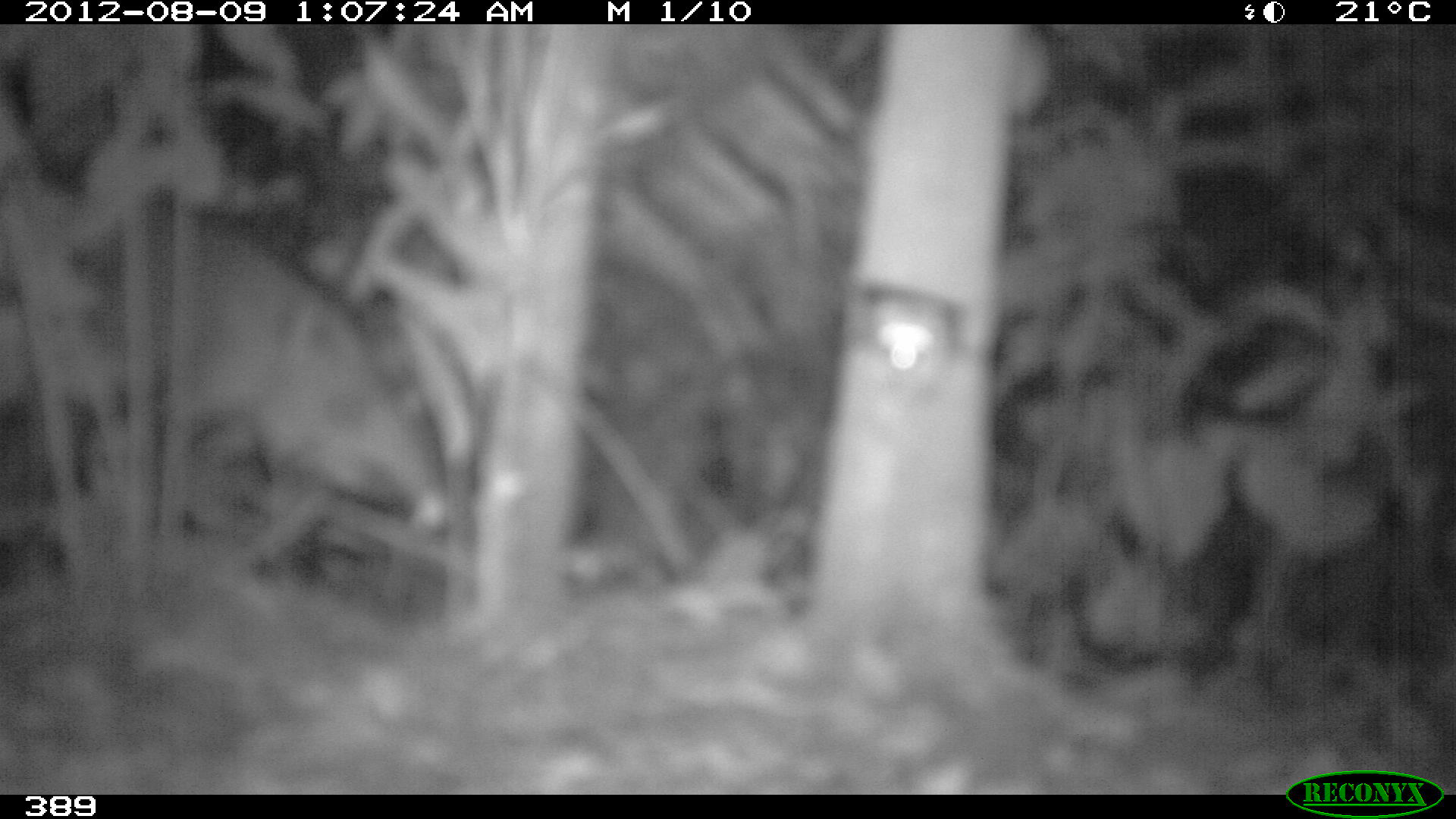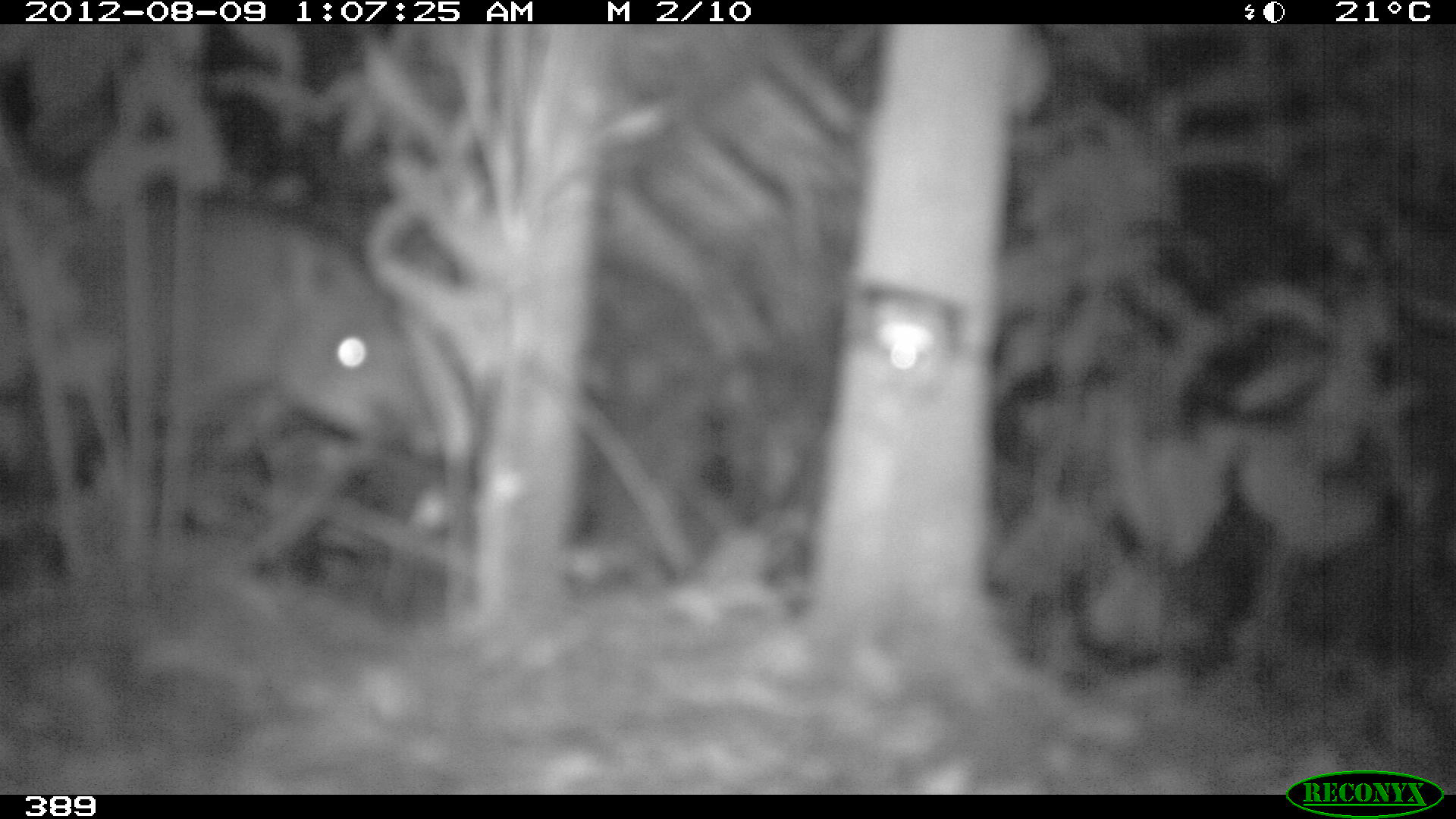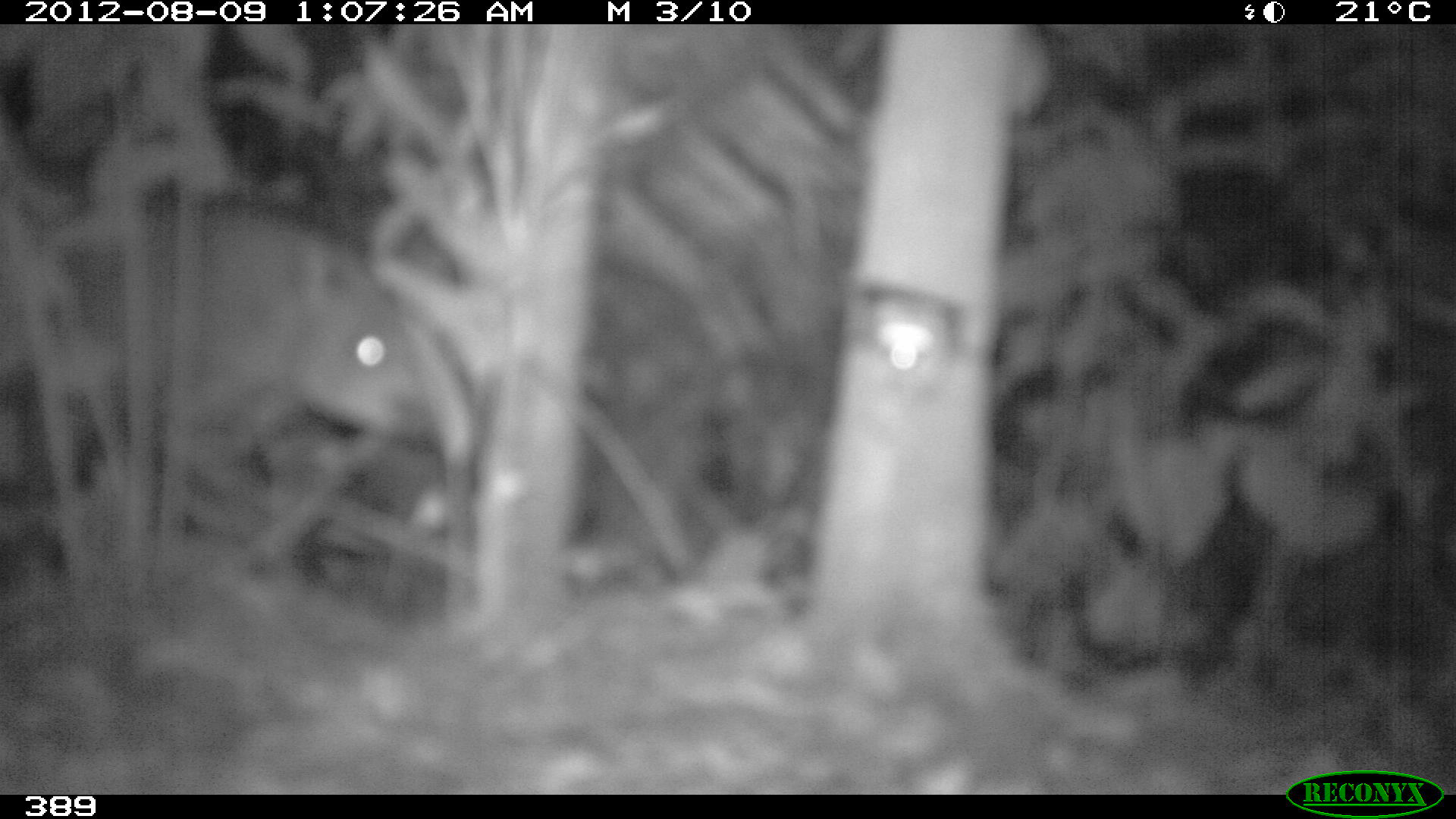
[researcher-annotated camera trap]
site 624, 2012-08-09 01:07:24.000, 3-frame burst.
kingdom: Animalia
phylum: Chordata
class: Mammalia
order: Perissodactyla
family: Tapiridae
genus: Tapirus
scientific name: Tapirus terrestris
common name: south american tapir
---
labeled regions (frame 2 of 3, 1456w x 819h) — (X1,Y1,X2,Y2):
tapirus terrestris: (75,200,441,459)